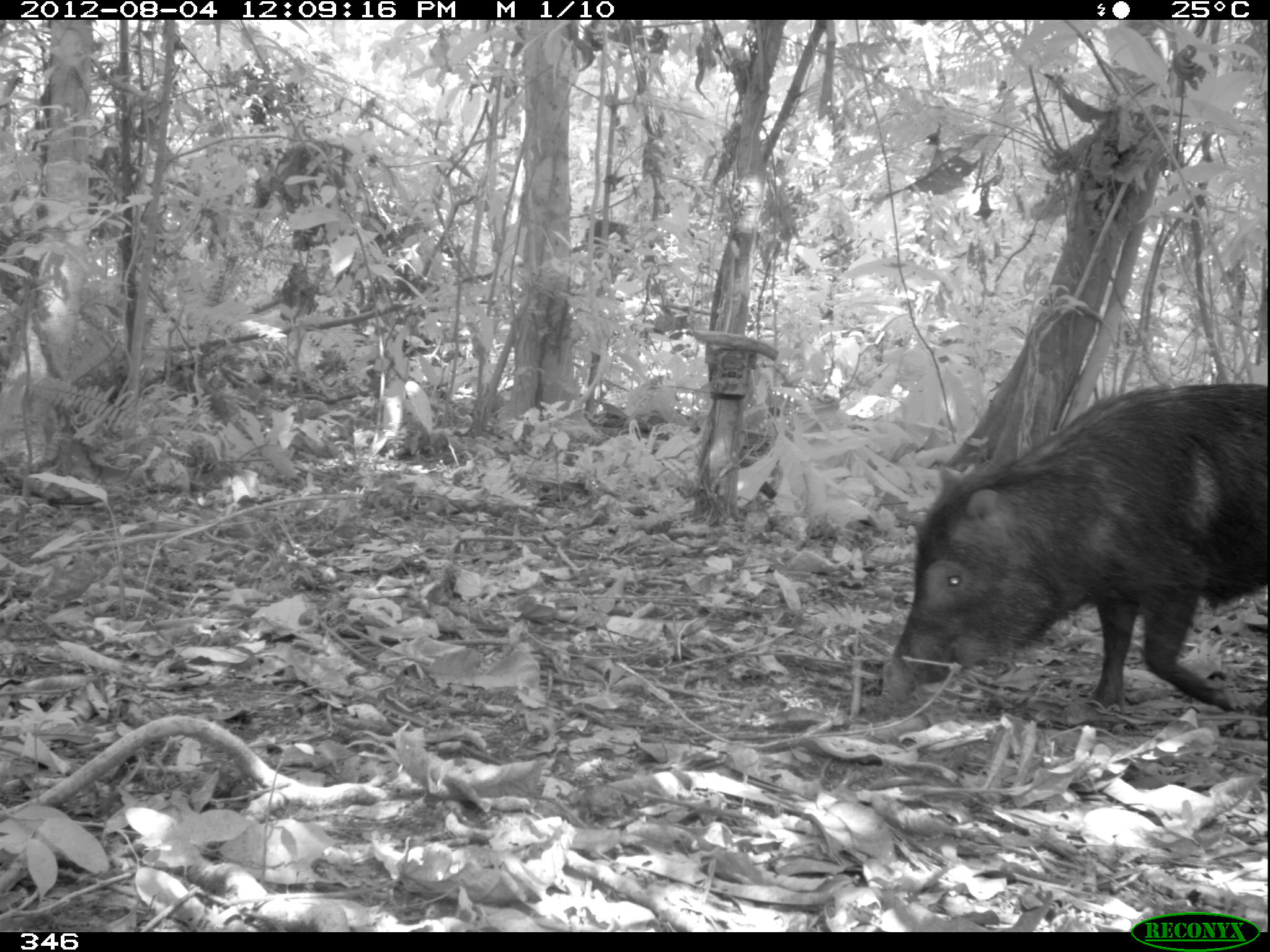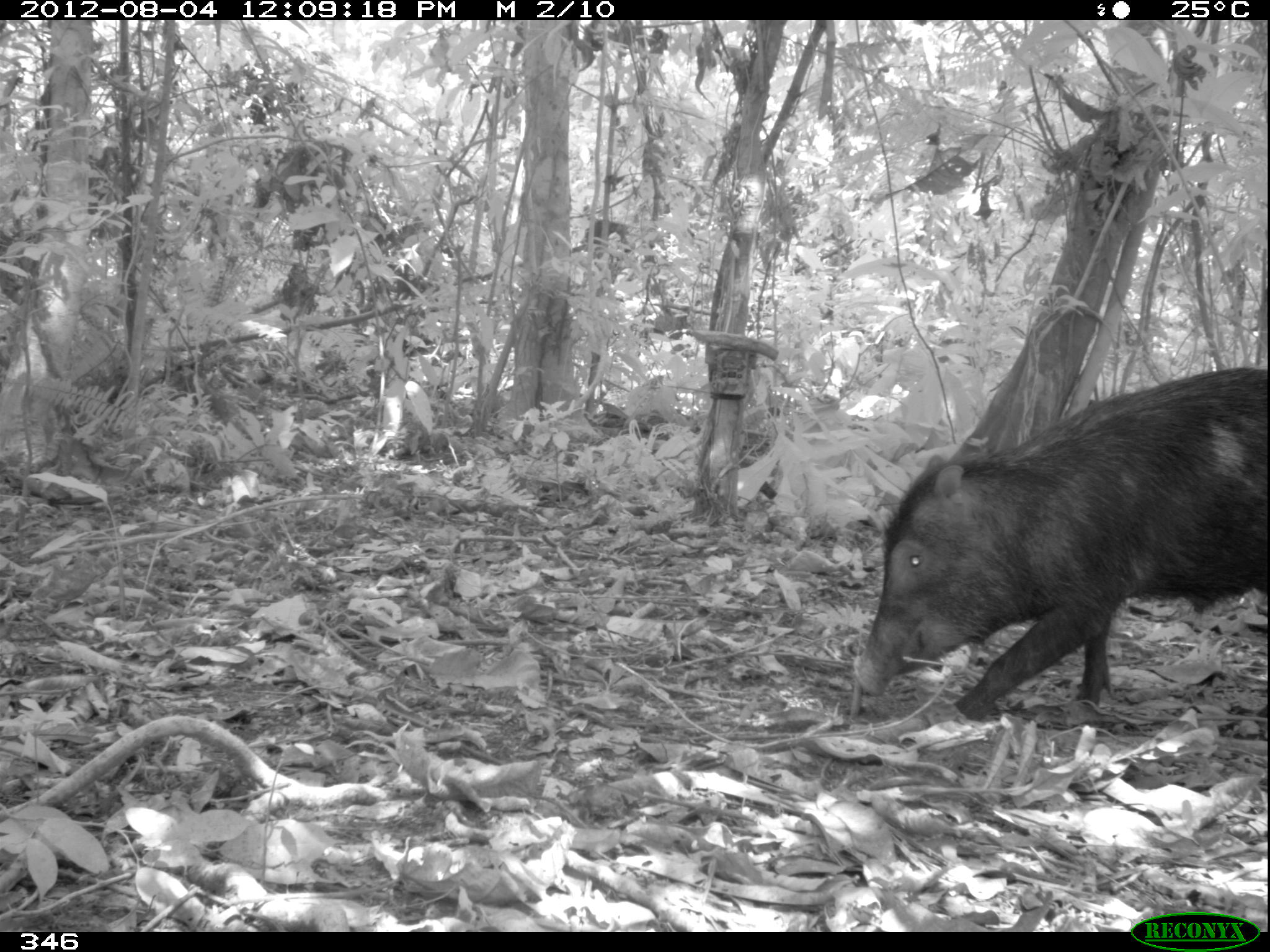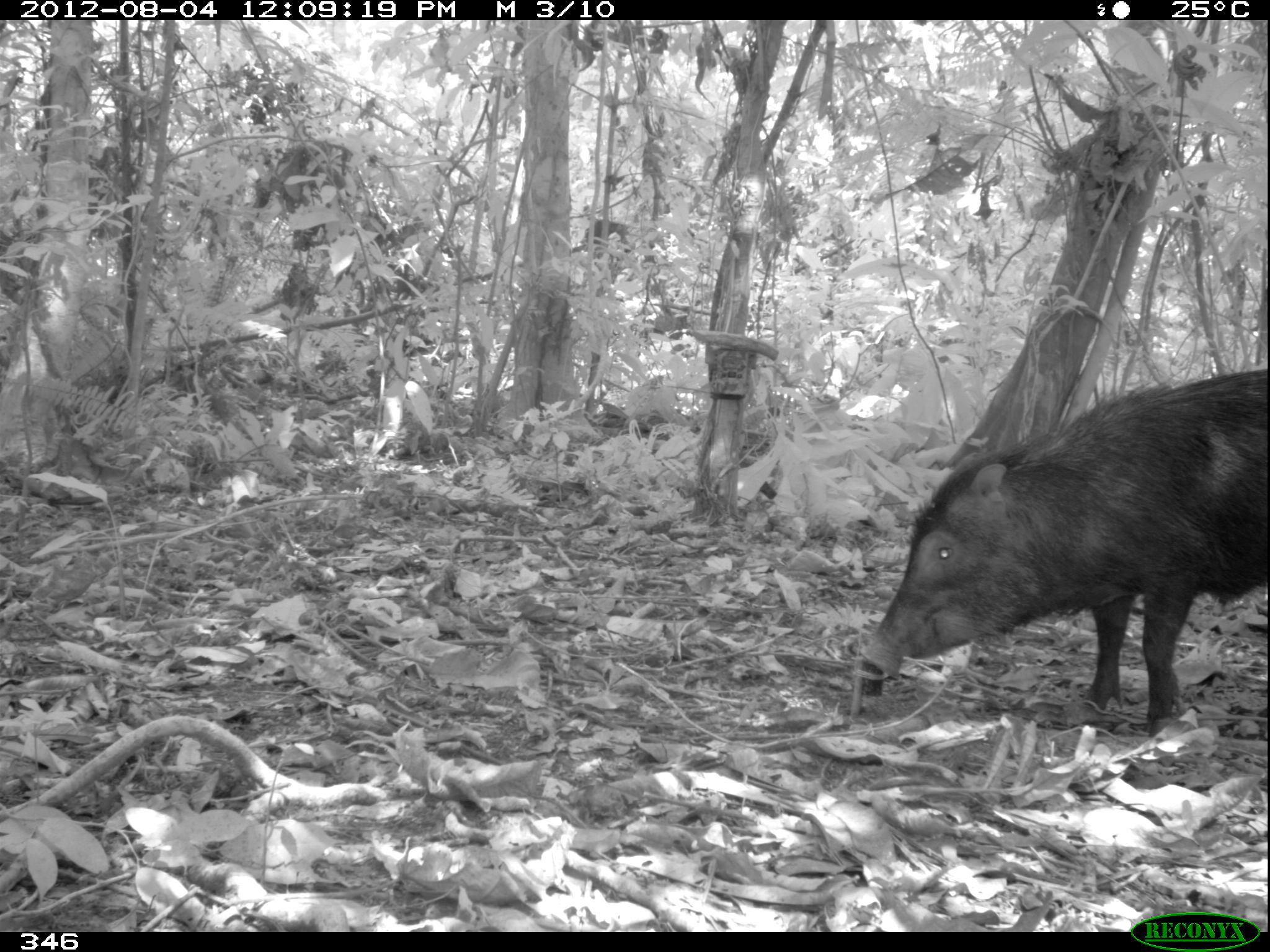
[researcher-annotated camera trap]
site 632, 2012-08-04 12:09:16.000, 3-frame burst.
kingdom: Animalia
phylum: Chordata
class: Mammalia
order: Artiodactyla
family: Tayassuidae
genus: Tayassu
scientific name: Tayassu pecari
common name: white-lipped peccary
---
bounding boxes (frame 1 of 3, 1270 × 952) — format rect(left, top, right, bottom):
tayassu pecari: rect(880, 381, 1265, 712)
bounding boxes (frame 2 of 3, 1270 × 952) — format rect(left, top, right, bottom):
tayassu pecari: rect(852, 366, 1267, 726)